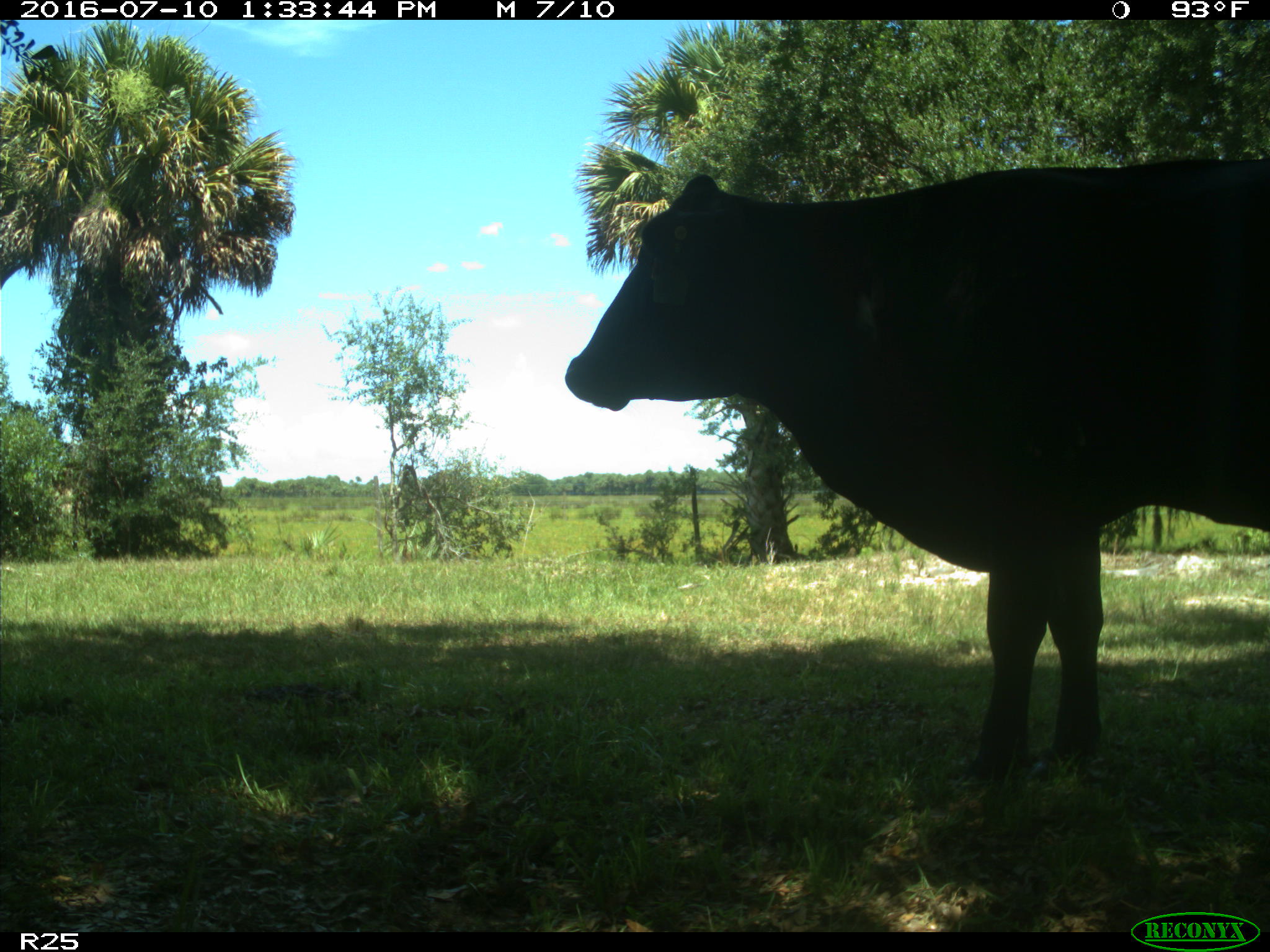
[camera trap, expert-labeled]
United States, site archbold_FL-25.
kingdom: Animalia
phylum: Chordata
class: Mammalia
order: Artiodactyla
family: Bovidae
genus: Bos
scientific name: Bos taurus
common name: domestic cow